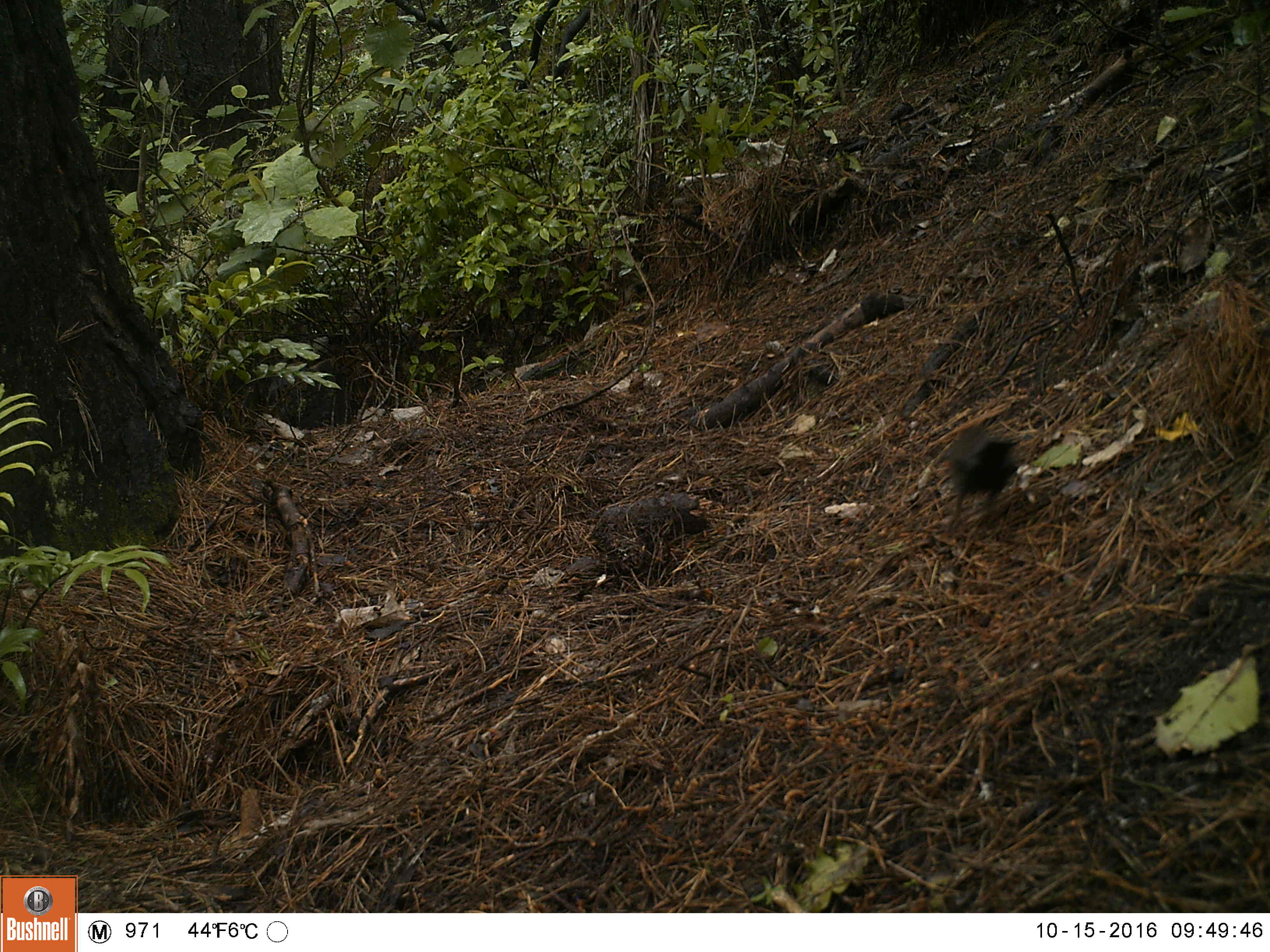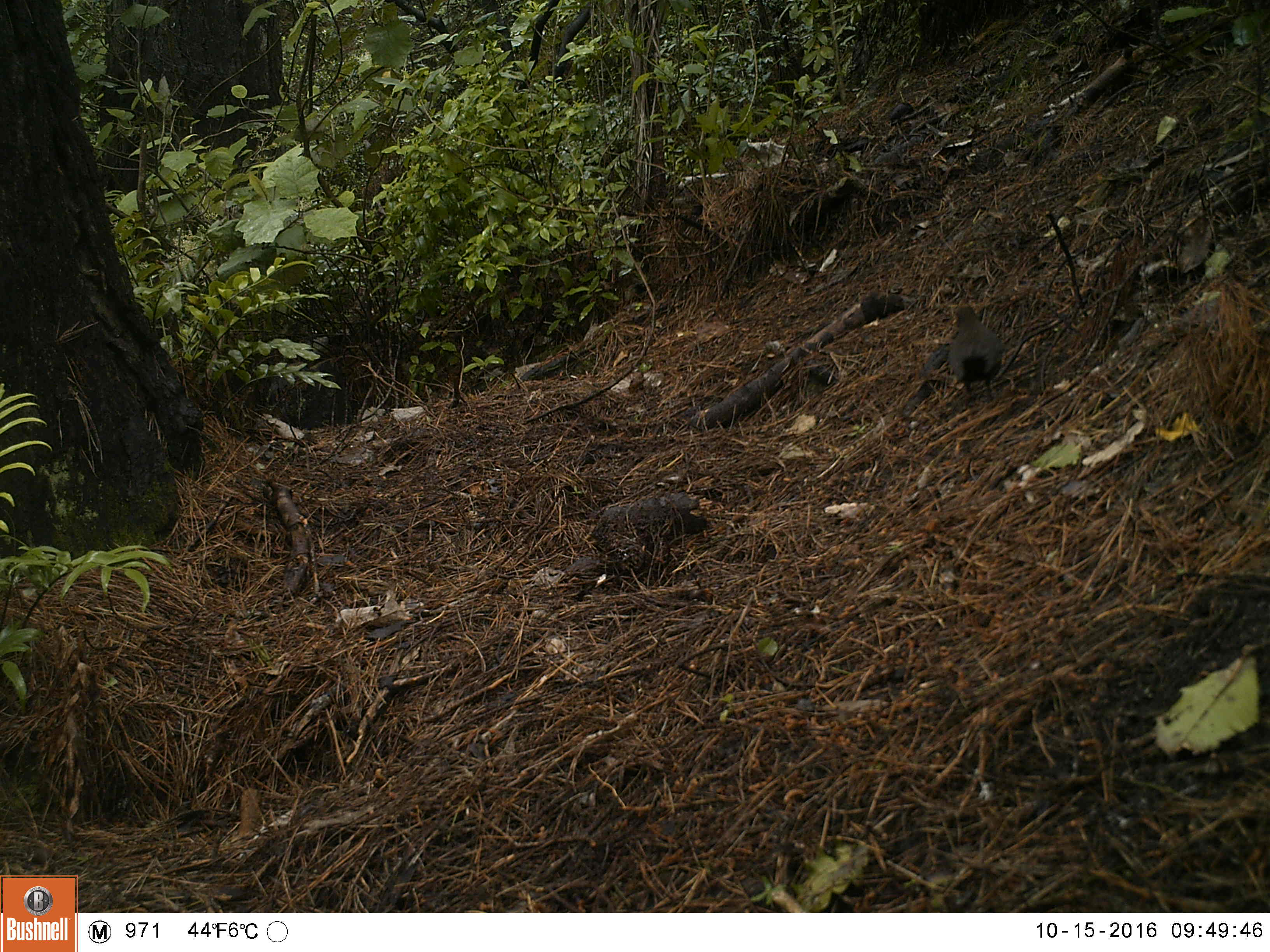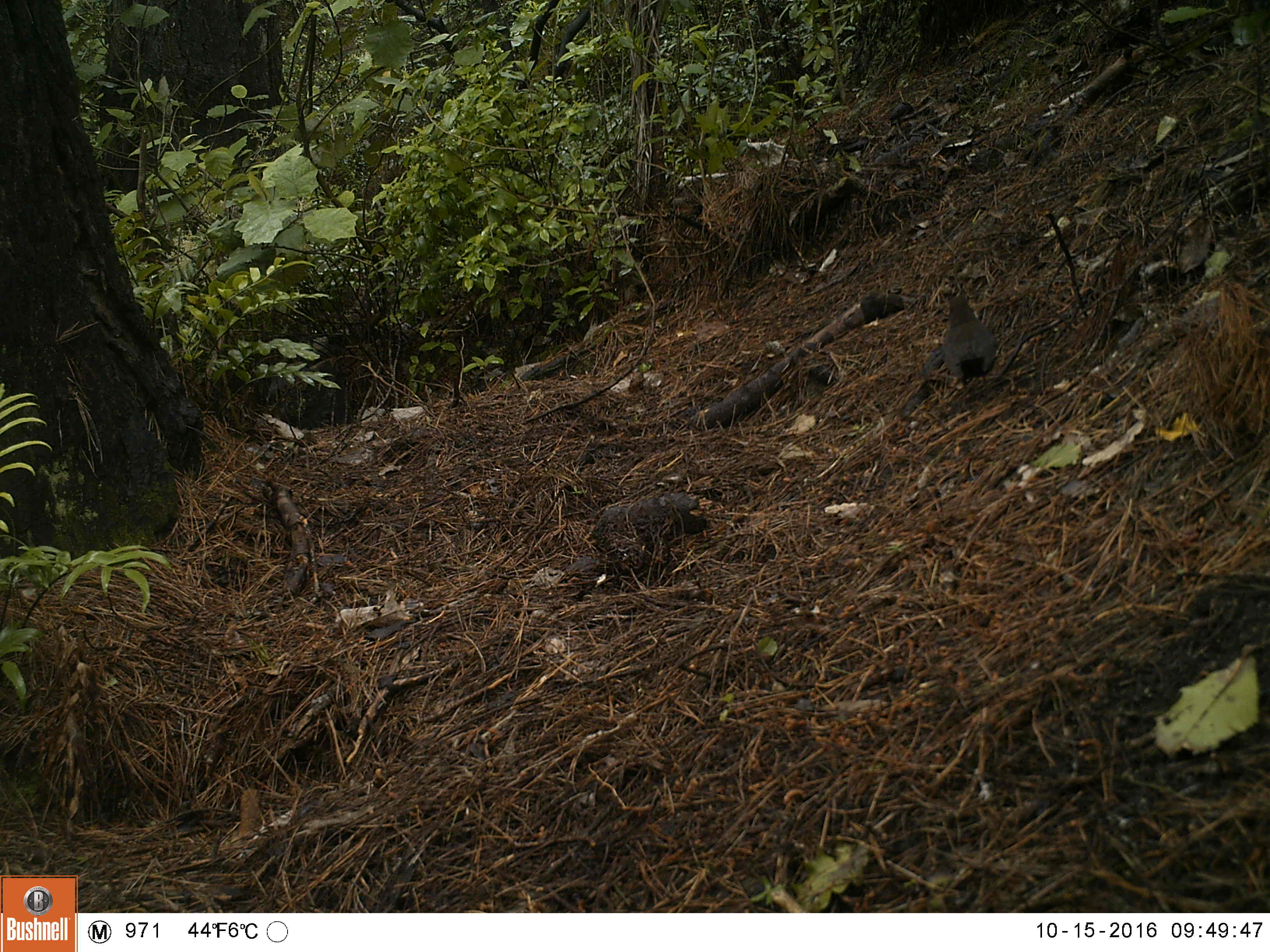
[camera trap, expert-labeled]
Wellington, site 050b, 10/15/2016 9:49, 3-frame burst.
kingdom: Animalia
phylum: Chordata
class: Aves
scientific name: Aves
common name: bird